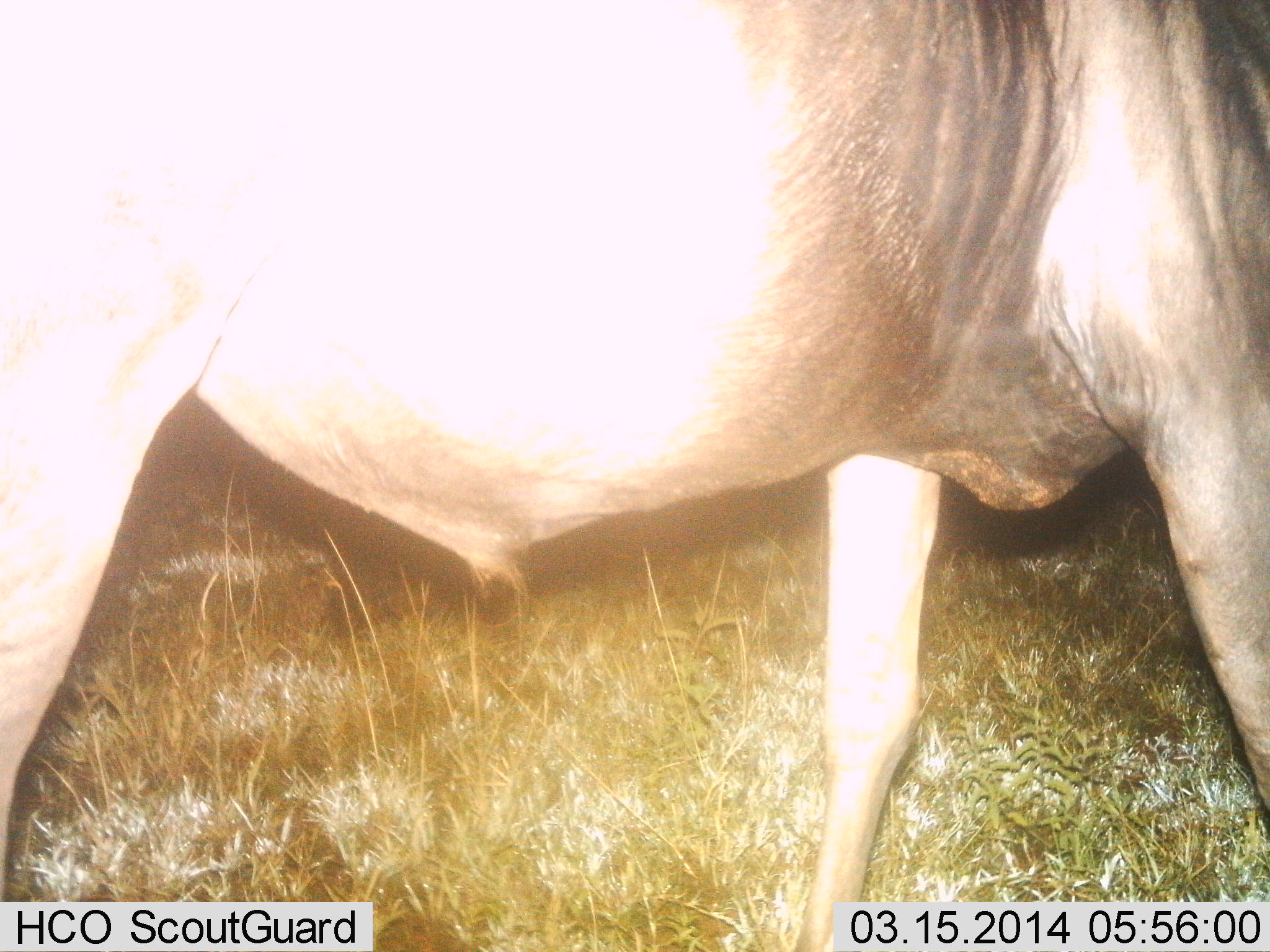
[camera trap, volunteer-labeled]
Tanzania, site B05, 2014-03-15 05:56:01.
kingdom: Animalia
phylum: Chordata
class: Mammalia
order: Artiodactyla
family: Bovidae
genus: Connochaetes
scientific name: Connochaetes taurinus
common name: blue wildebeest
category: wildebeest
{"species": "wildebeest (blue wildebeest) (Connochaetes taurinus)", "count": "1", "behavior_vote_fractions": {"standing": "90%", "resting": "0%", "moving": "20%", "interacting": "0%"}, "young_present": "0%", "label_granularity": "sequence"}